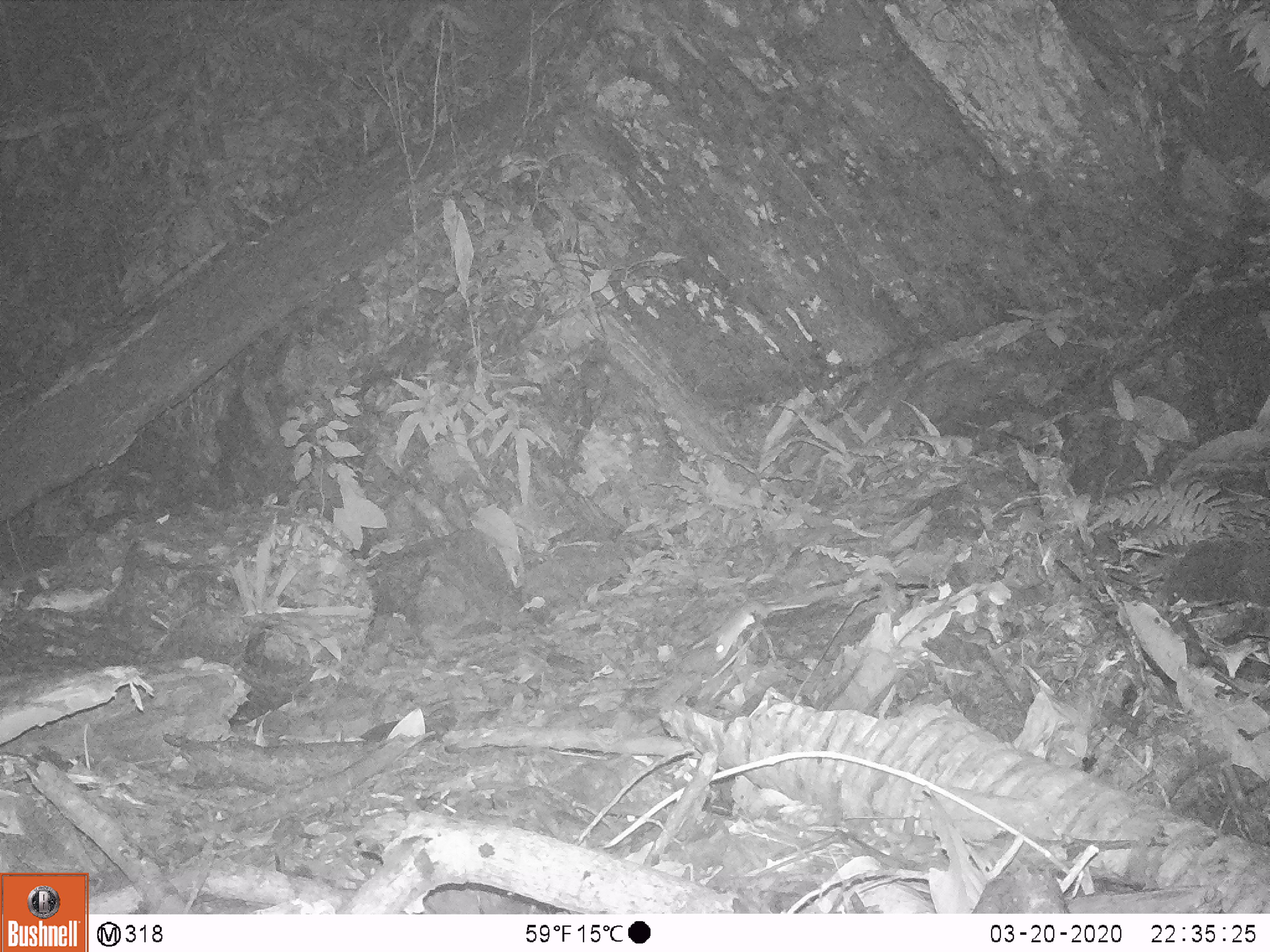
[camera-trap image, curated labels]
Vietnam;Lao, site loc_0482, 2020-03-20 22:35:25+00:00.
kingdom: Animalia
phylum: Chordata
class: Mammalia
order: Rodentia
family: Muridae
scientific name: Muridae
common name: old-world mice and rats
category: unidentified murid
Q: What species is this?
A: Unidentified murid (old-world mice and rats) (Muridae).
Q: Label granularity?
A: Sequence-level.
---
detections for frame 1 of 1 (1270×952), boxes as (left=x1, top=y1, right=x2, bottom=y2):
unidentified murid: (left=565, top=641, right=724, bottom=698)